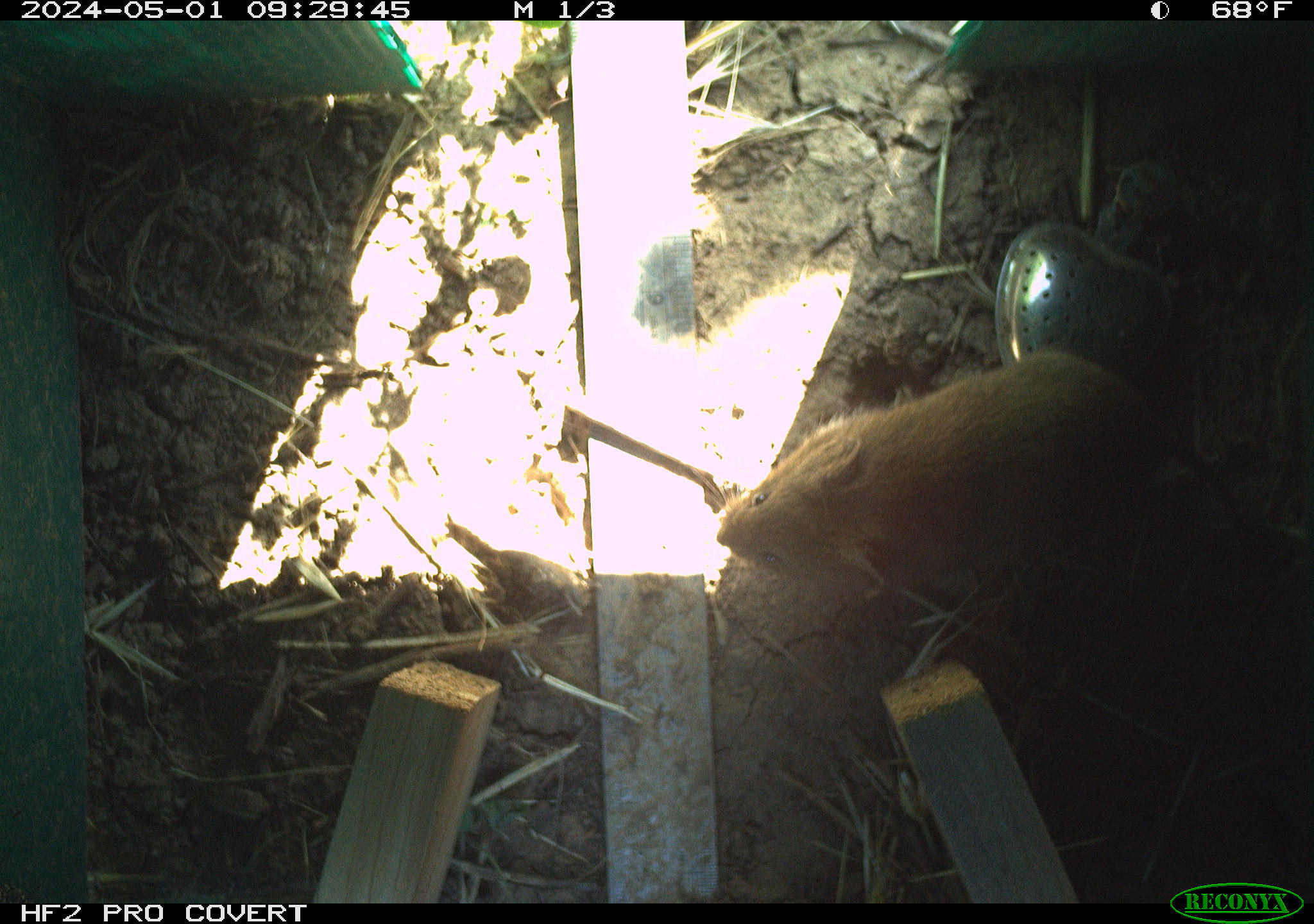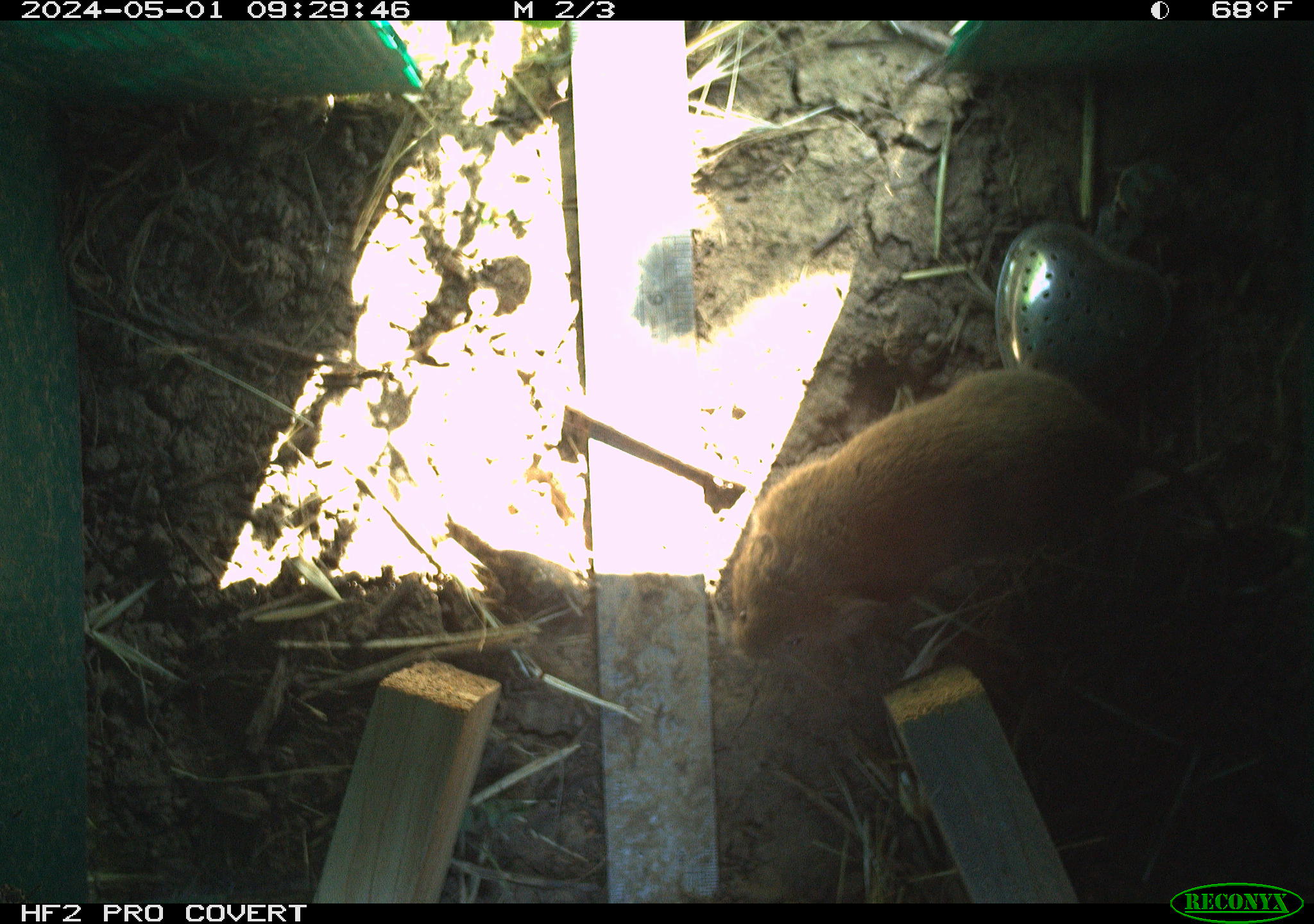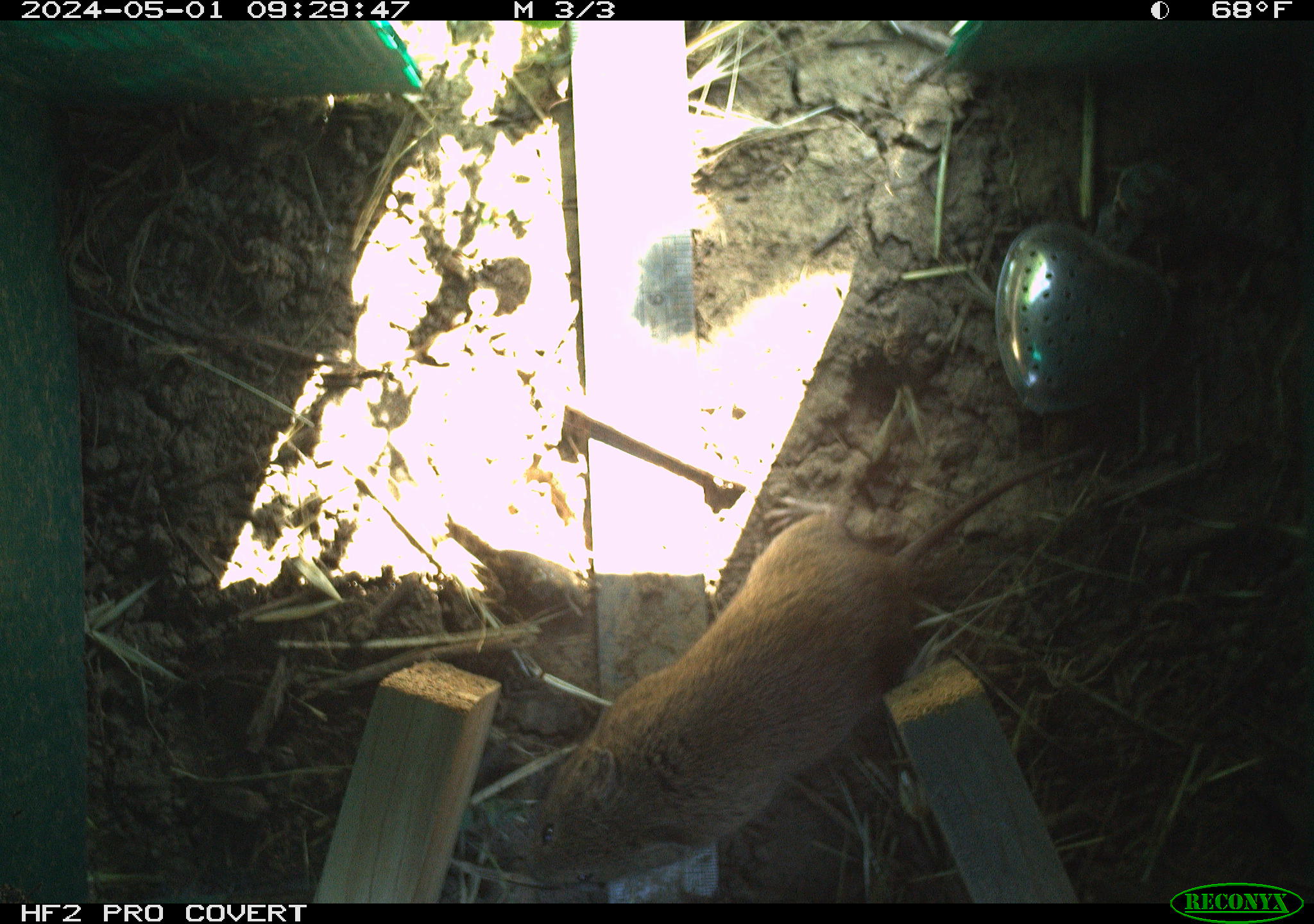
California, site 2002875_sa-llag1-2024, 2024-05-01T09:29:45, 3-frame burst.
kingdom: Animalia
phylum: Chordata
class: Mammalia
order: Rodentia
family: Cricetidae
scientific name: Arvicolinae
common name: voles, lemmings, and muskrats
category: arvicolinae subfamily